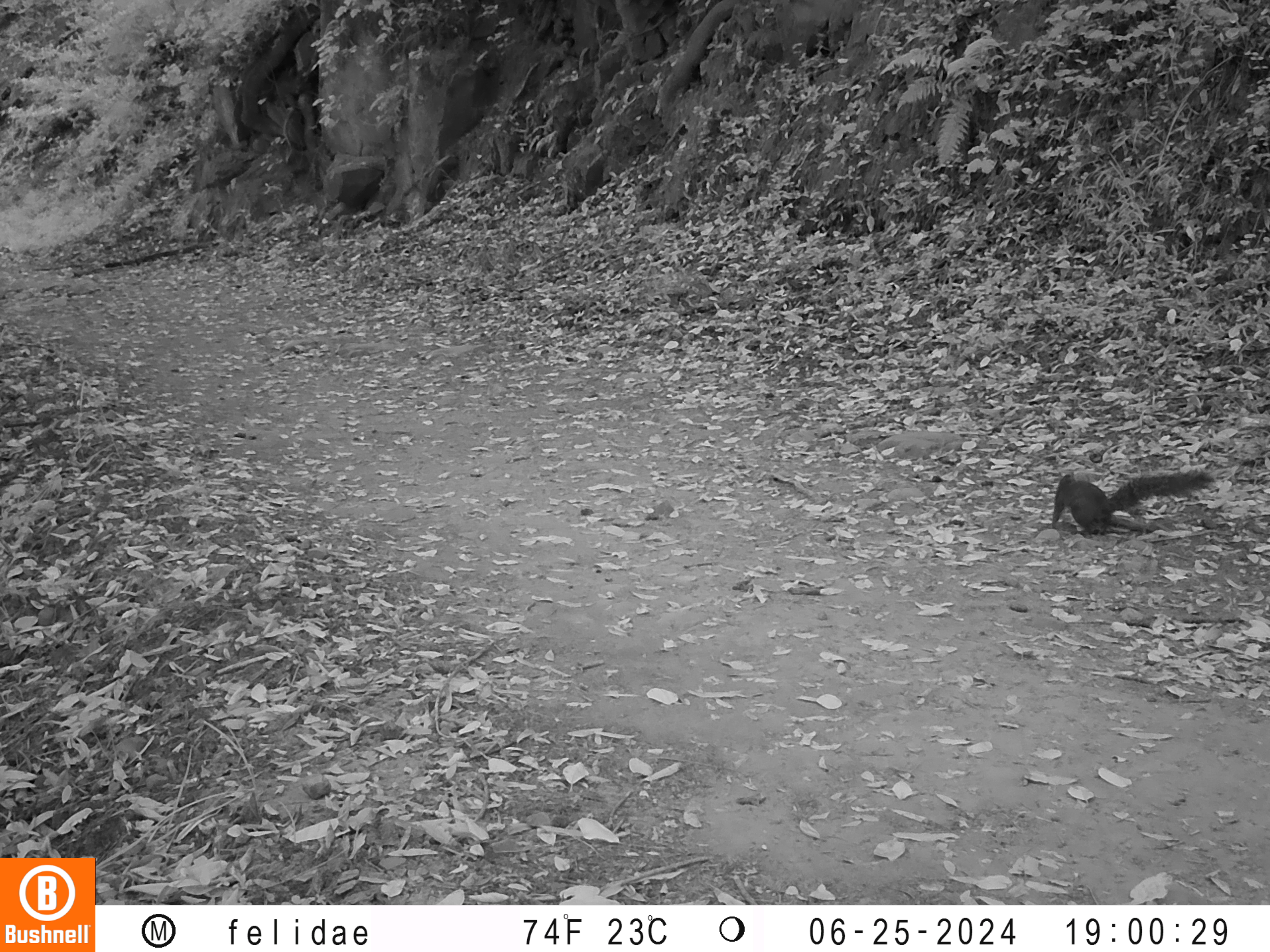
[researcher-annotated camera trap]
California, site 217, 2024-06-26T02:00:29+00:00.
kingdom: Animalia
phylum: Chordata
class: Mammalia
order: Rodentia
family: Sciuridae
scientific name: Sciuridae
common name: squirrel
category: unknown squirrel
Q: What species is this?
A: Unknown squirrel (squirrel) (Sciuridae).